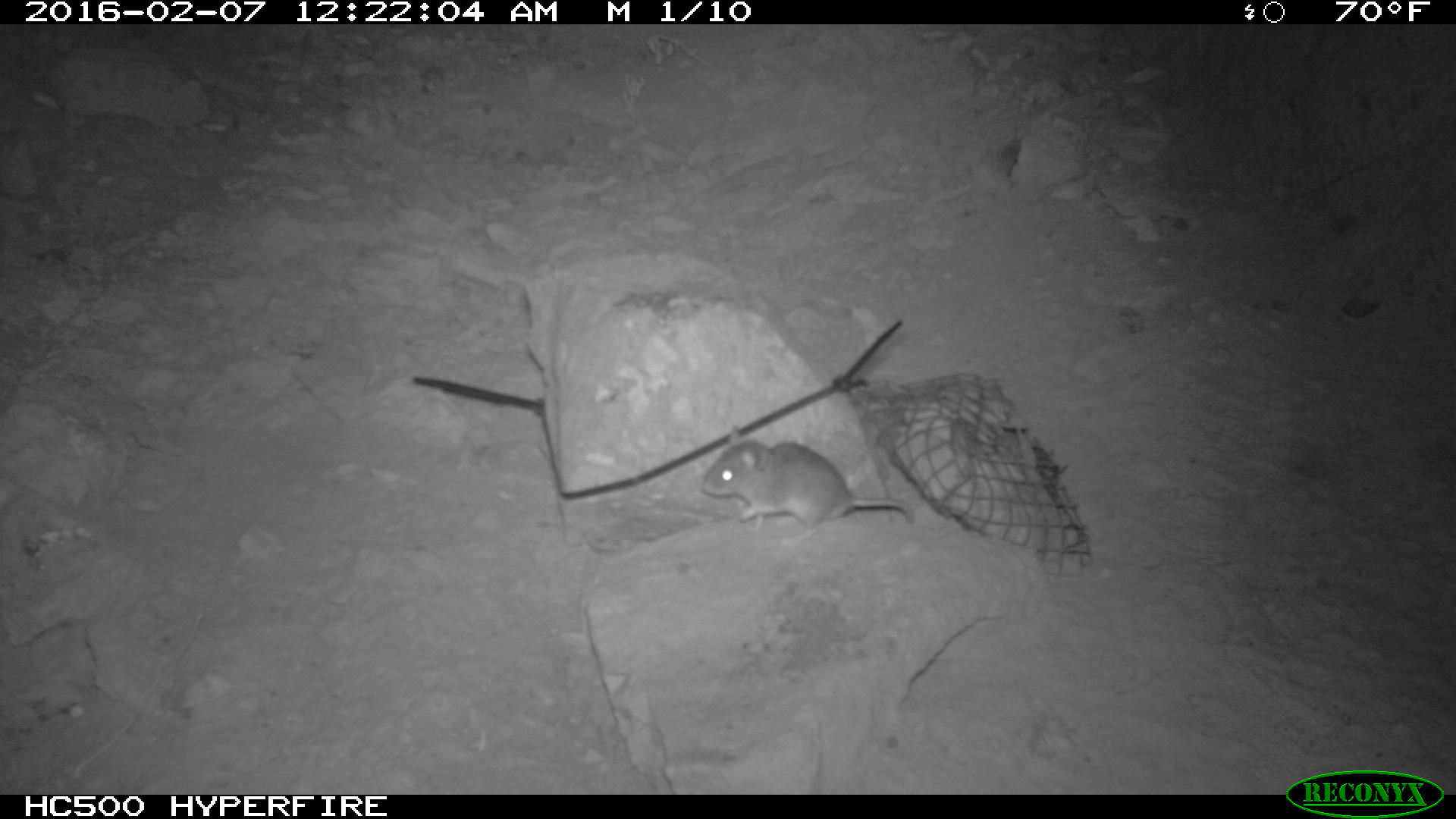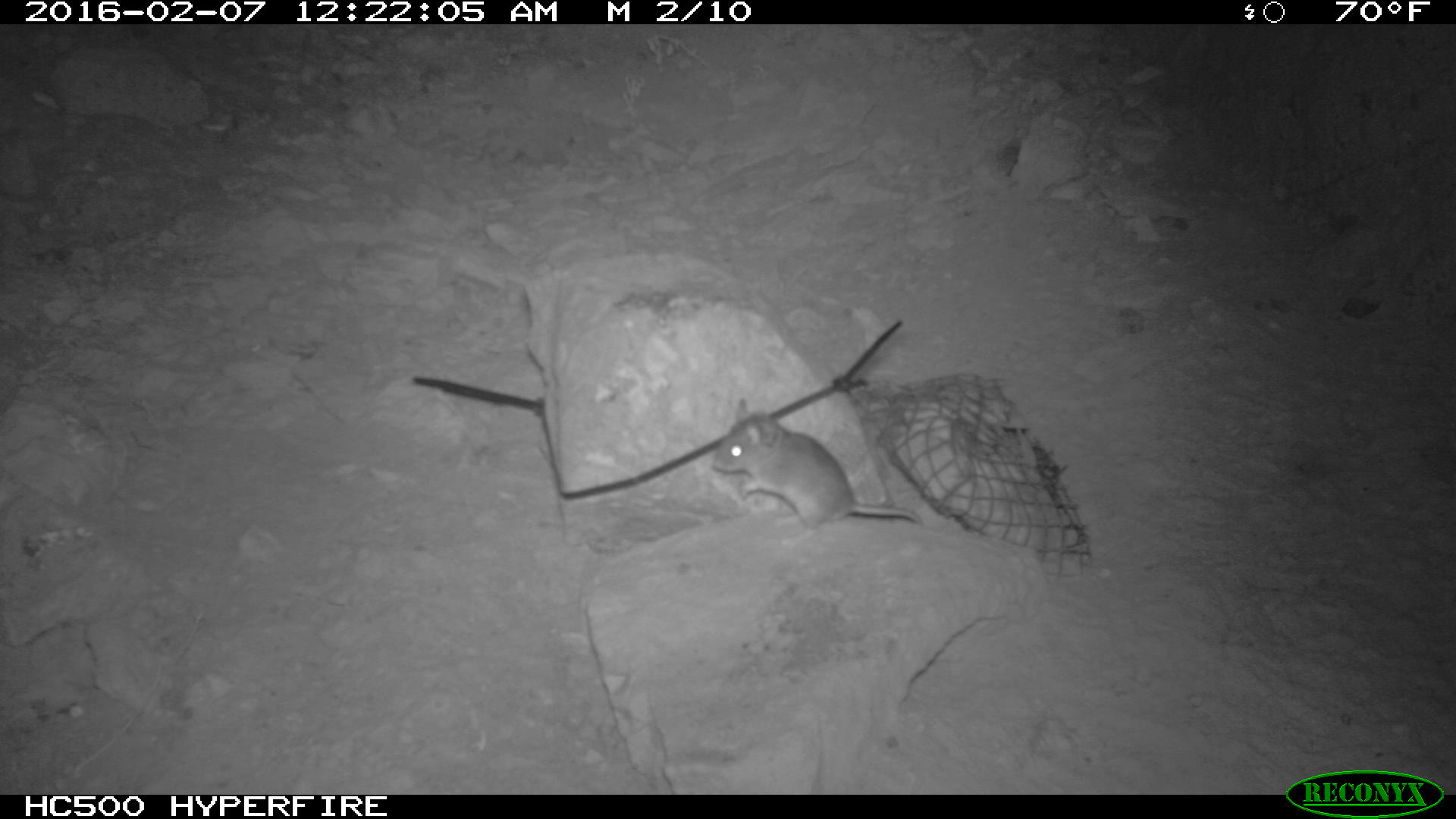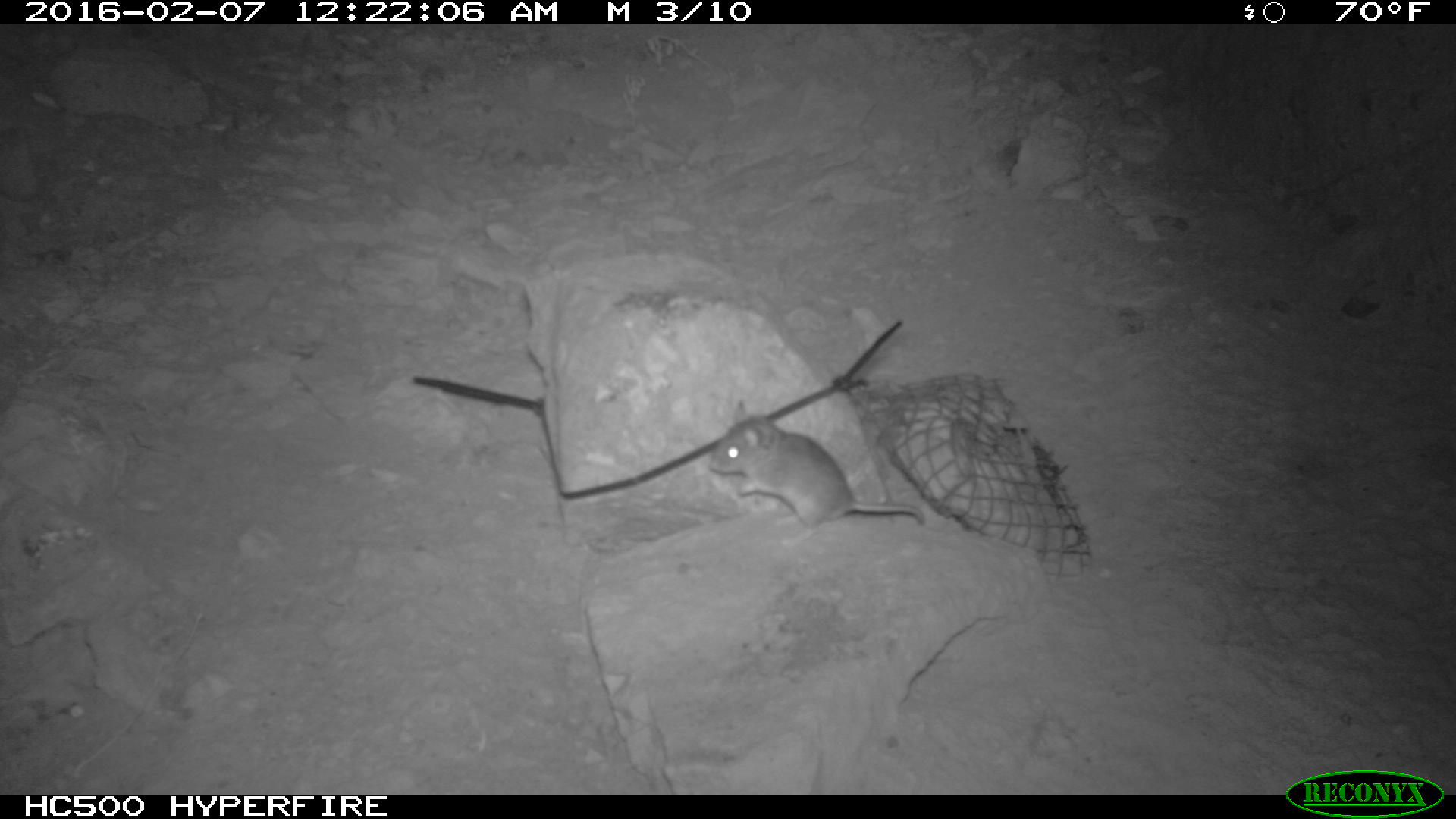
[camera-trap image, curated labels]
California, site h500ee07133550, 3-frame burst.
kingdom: Animalia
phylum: Chordata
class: Mammalia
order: Rodentia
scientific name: Rodentia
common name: rodent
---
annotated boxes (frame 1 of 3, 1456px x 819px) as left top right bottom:
rodent: 695 427 918 544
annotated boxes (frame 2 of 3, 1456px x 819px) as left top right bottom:
rodent: 711 396 925 526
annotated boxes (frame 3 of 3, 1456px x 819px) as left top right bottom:
rodent: 706 401 927 562